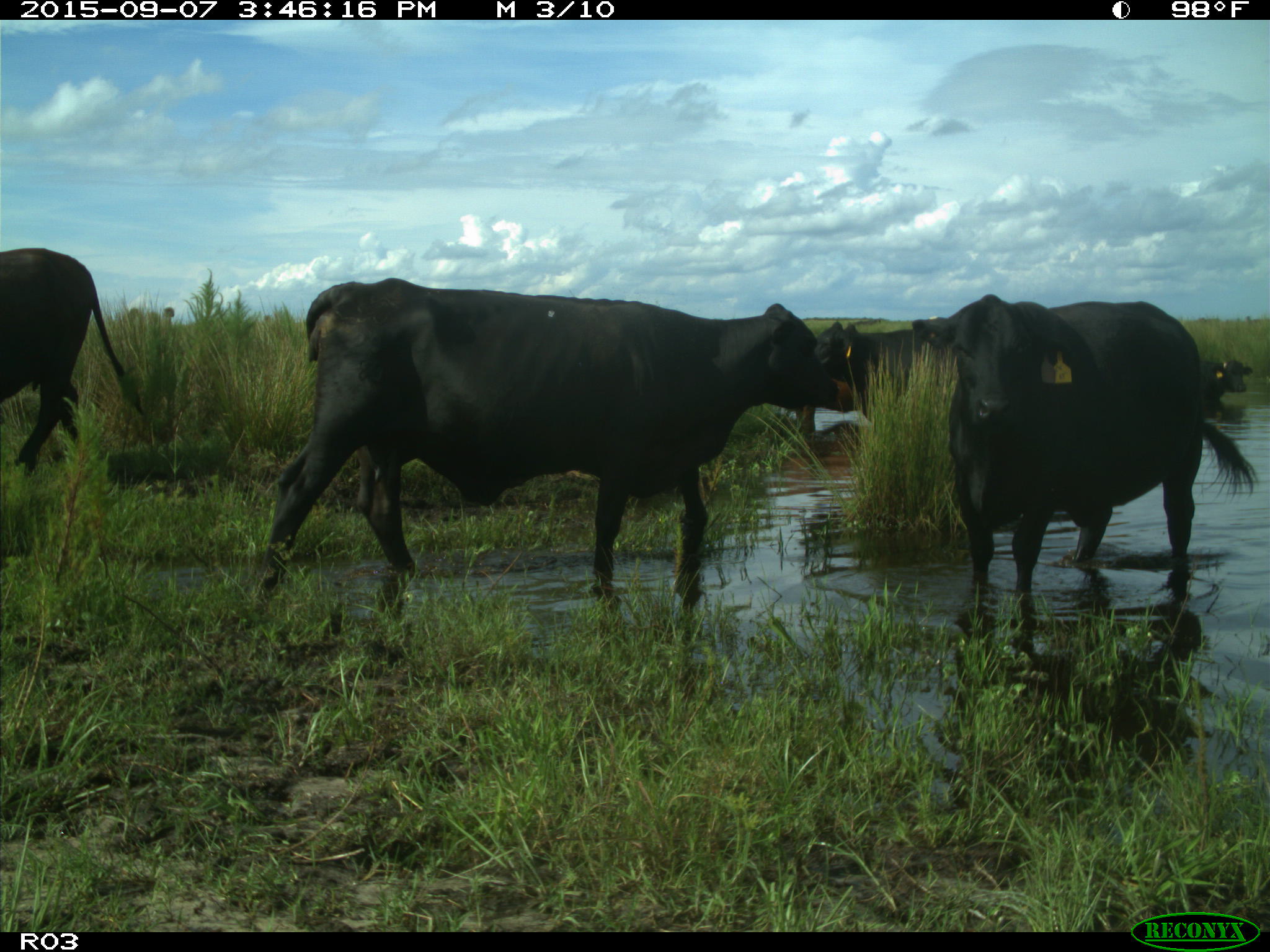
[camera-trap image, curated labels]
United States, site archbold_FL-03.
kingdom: Animalia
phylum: Chordata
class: Mammalia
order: Artiodactyla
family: Bovidae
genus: Bos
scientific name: Bos taurus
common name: domestic cow